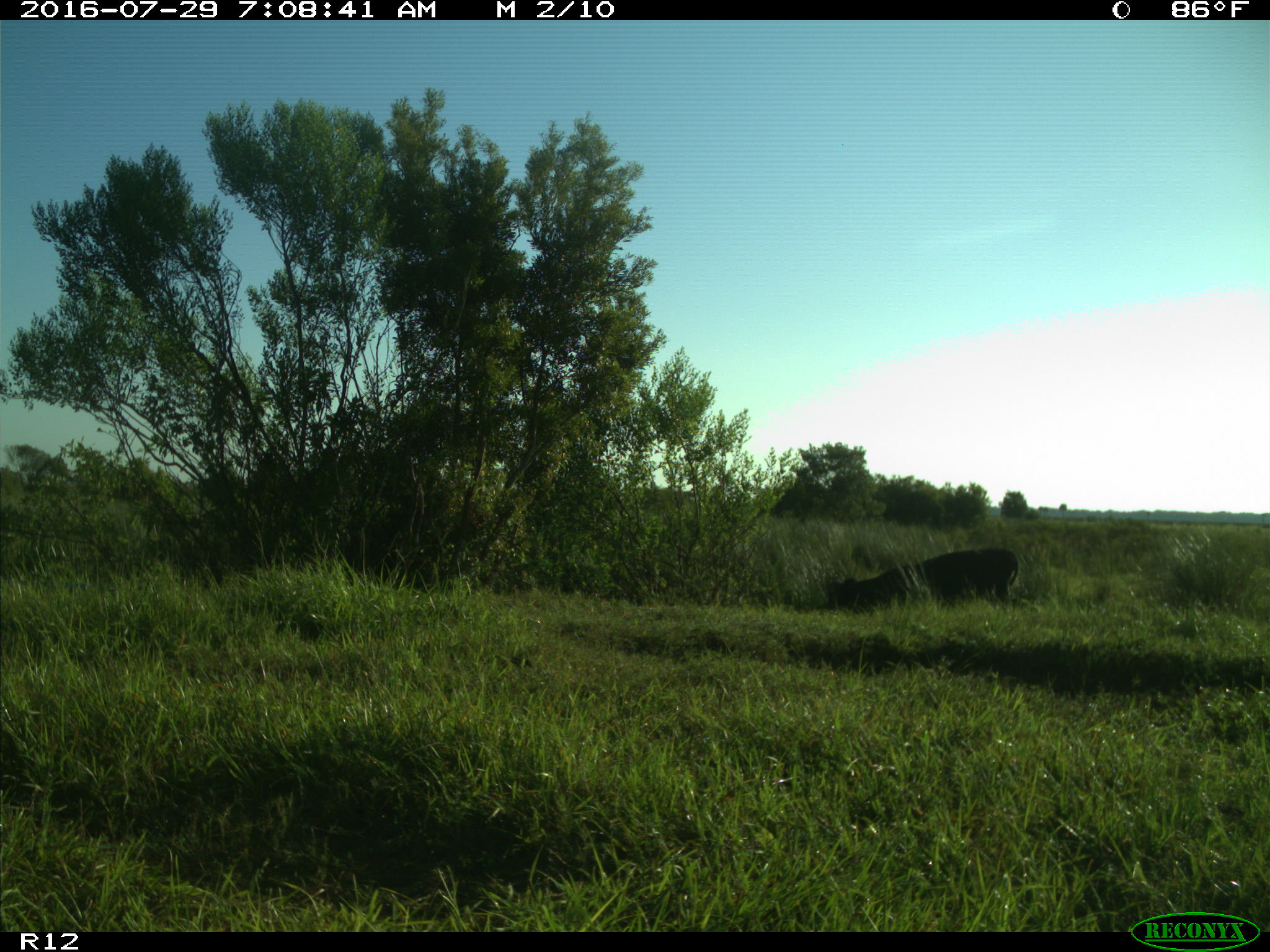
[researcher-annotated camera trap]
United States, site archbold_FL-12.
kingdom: Animalia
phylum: Chordata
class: Mammalia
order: Artiodactyla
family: Bovidae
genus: Bos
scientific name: Bos taurus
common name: domestic cow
Bos taurus (domestic cow).